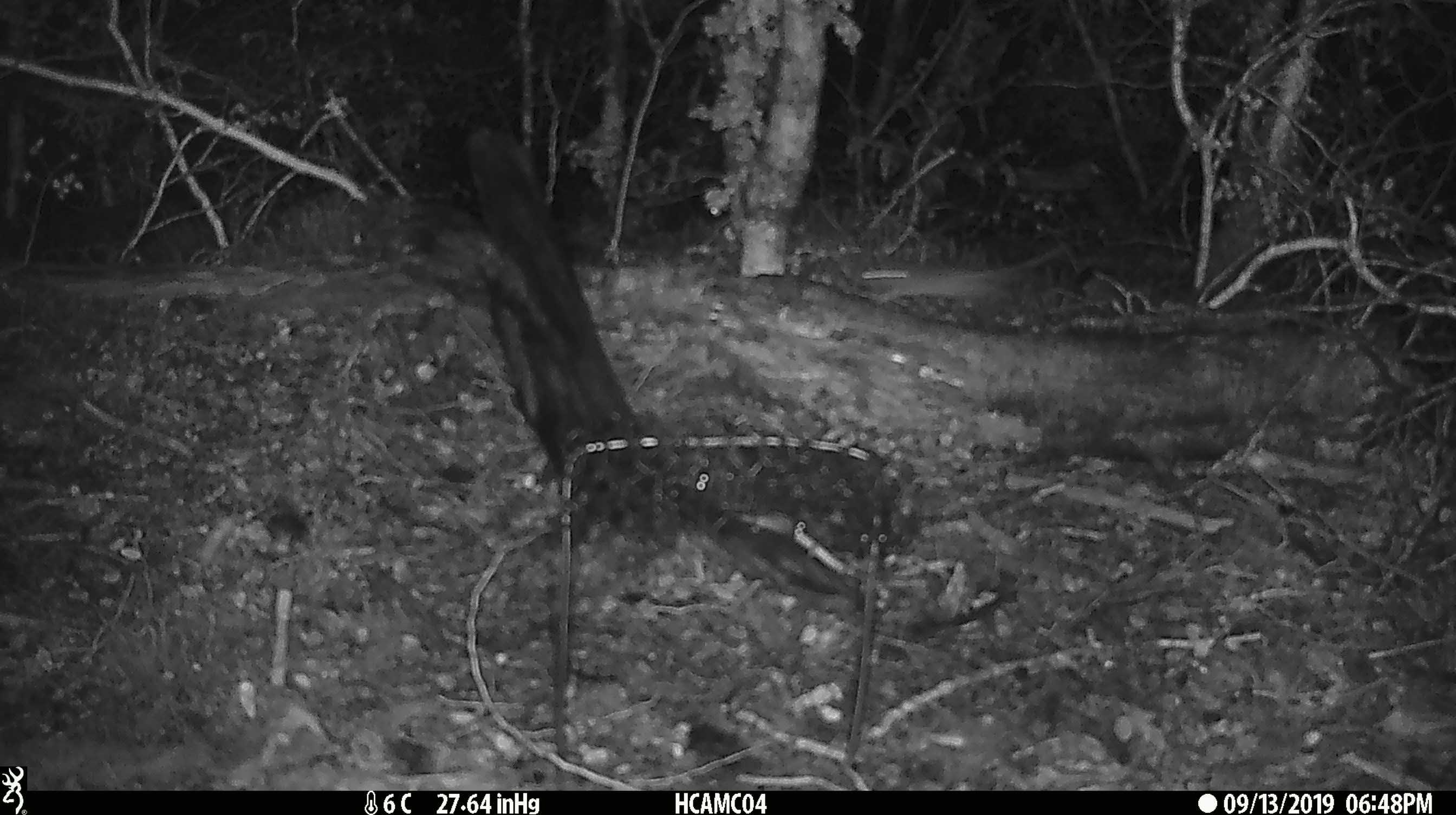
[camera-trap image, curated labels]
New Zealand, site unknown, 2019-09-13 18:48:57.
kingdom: Animalia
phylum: Chordata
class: Mammalia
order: Rodentia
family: Muridae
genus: Mus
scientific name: Mus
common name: mouse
Mouse (Mus).